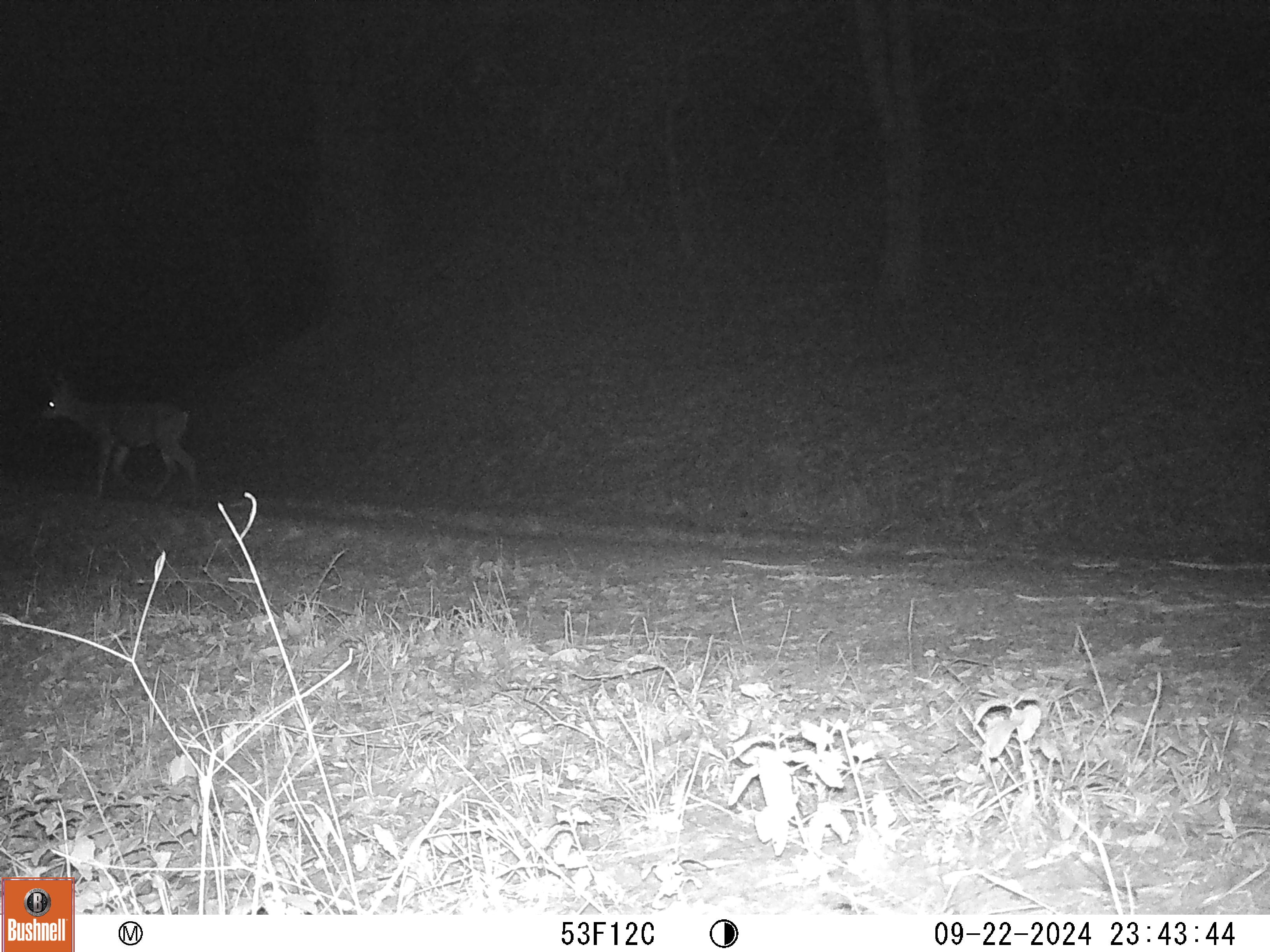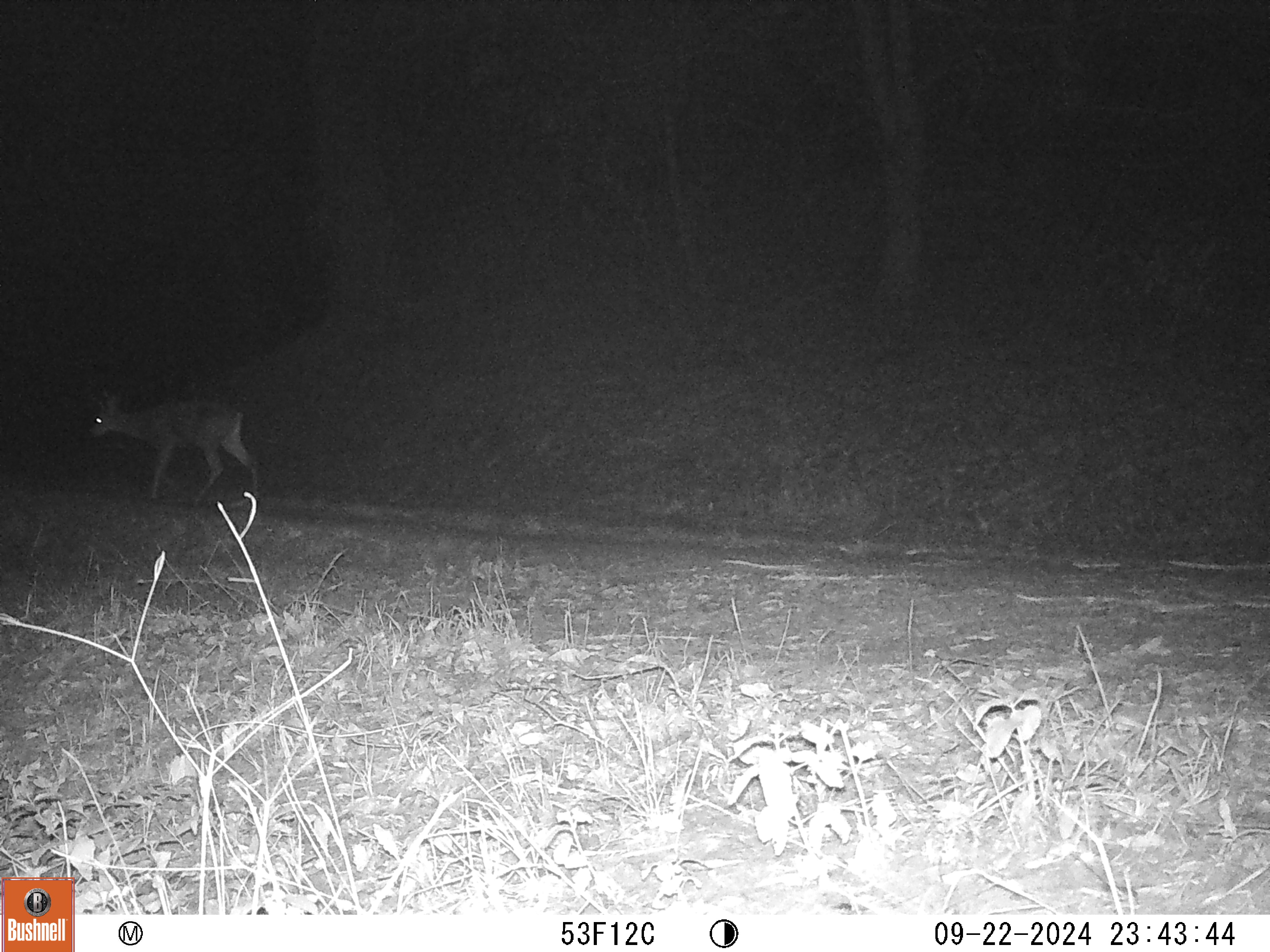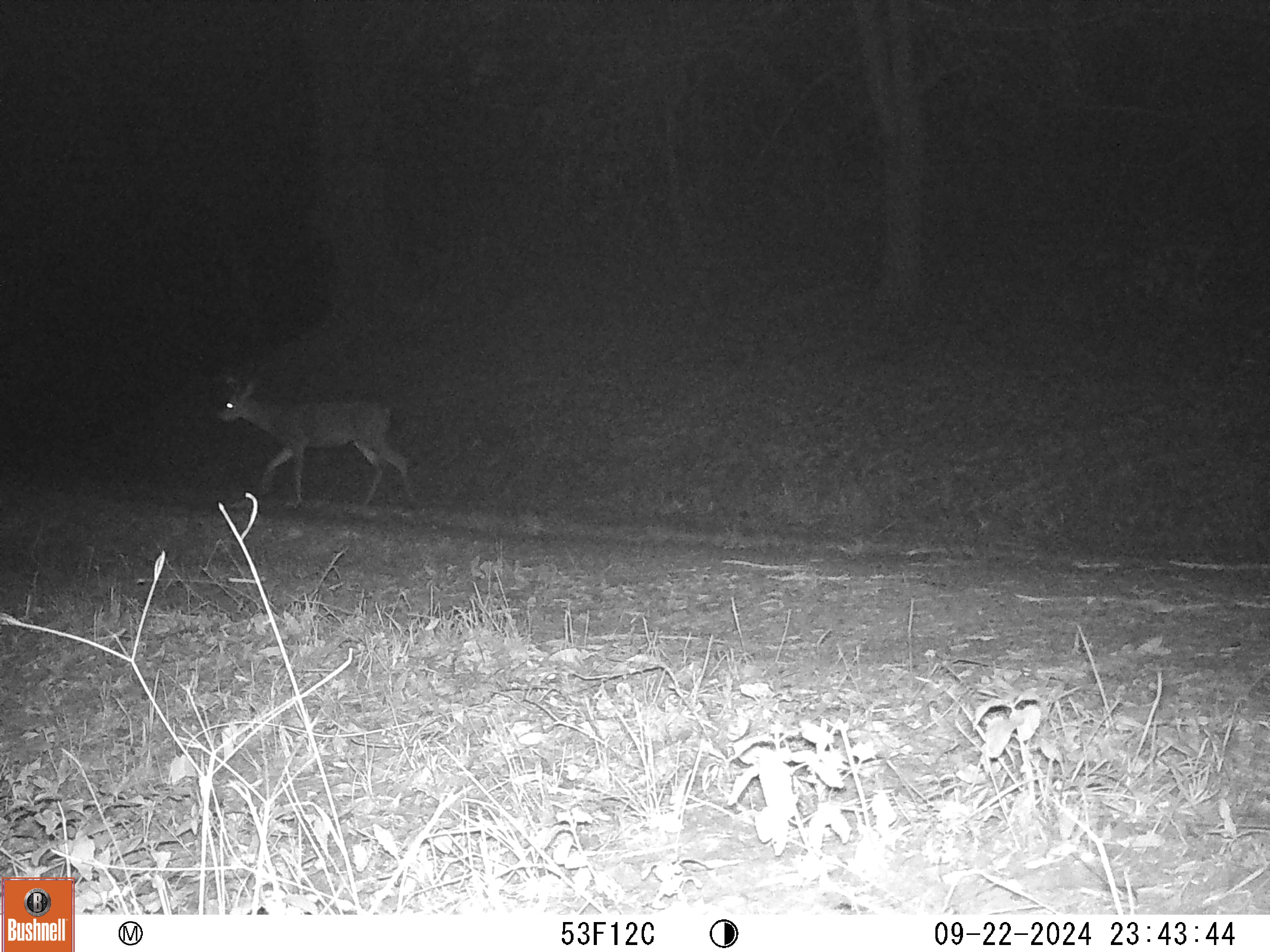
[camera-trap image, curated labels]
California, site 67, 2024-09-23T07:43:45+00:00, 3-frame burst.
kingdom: Animalia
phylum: Chordata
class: Mammalia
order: Artiodactyla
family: Cervidae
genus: Odocoileus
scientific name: Odocoileus hemionus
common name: mule deer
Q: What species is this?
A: Mule deer (Odocoileus hemionus).